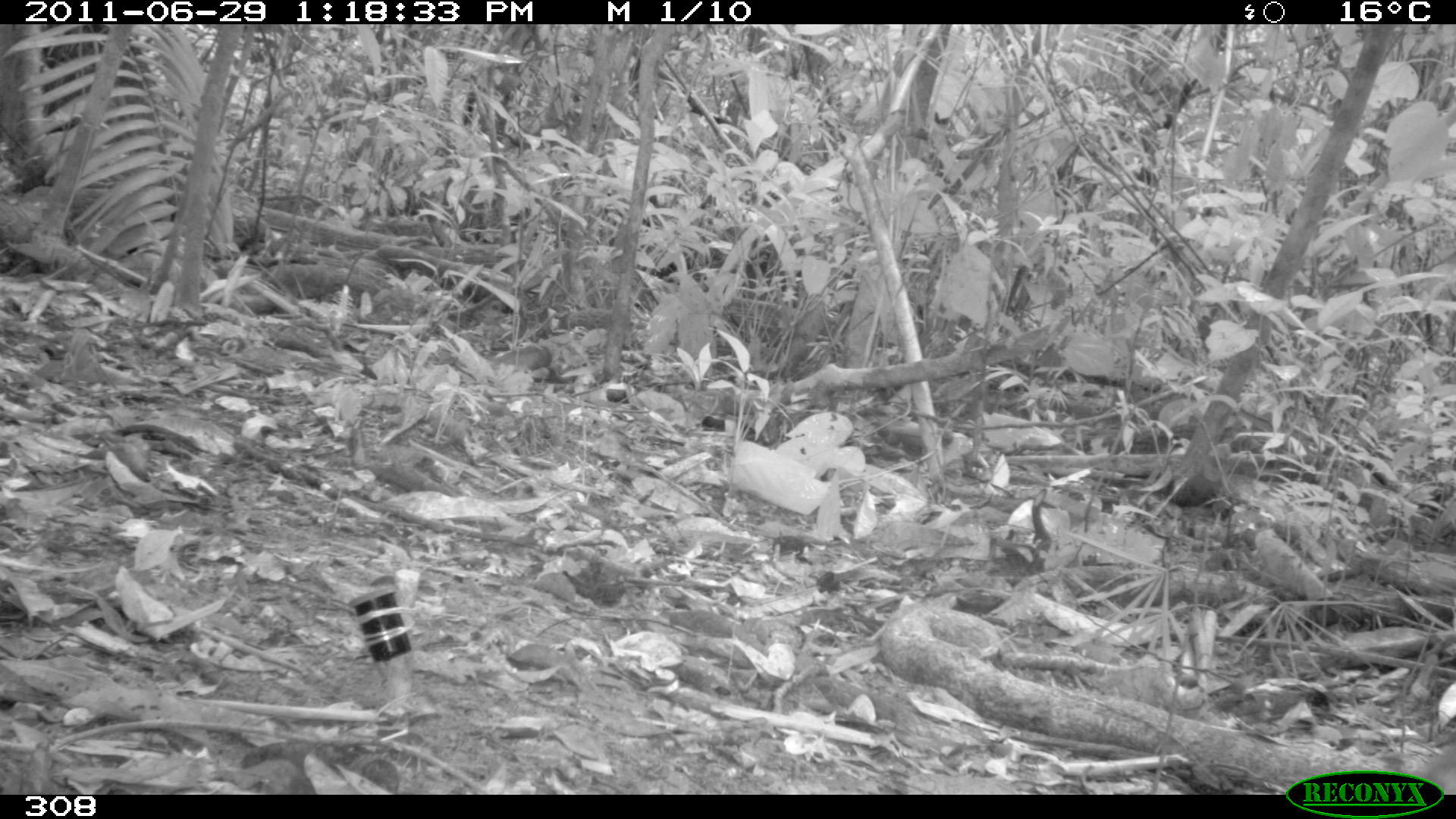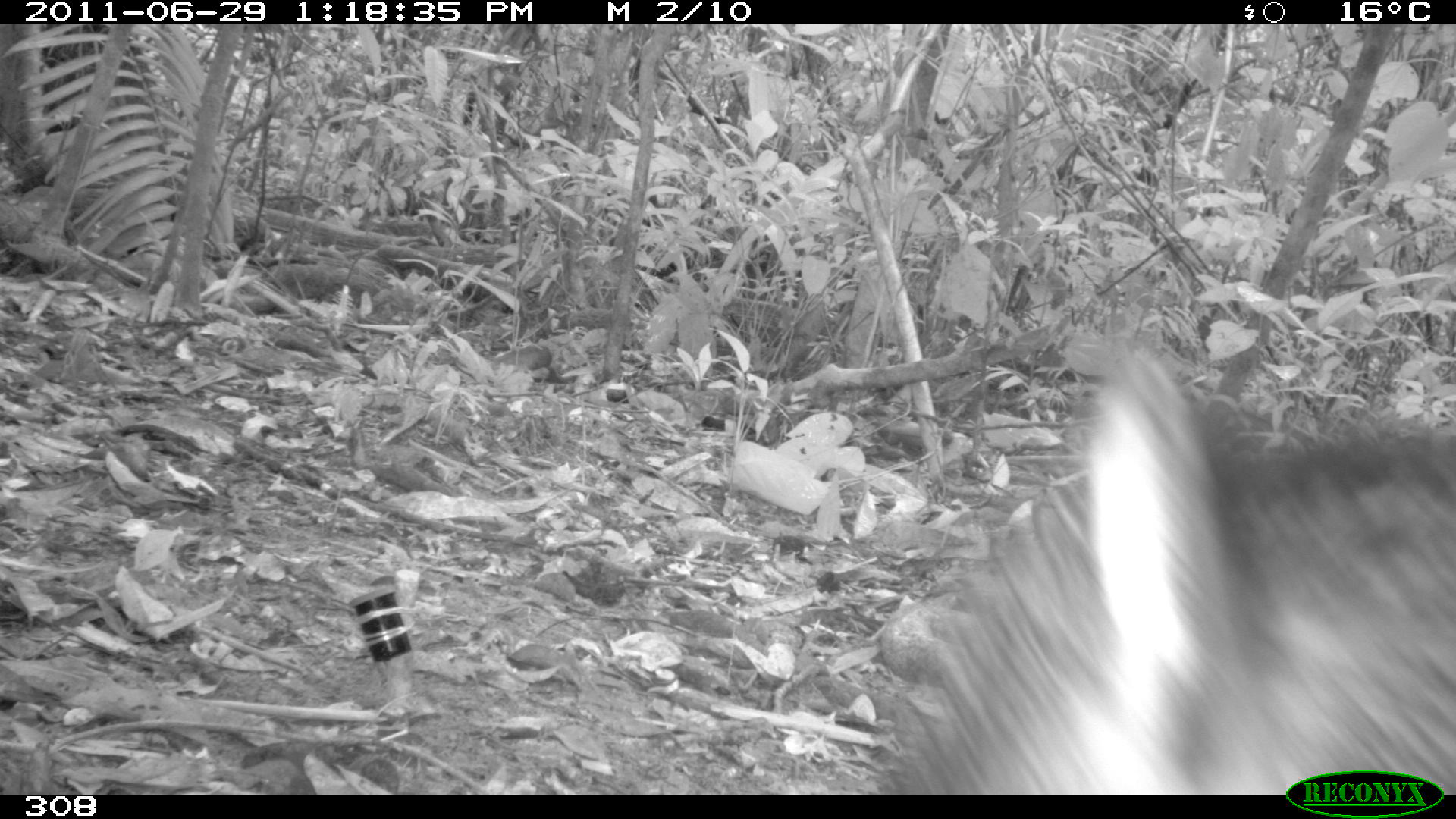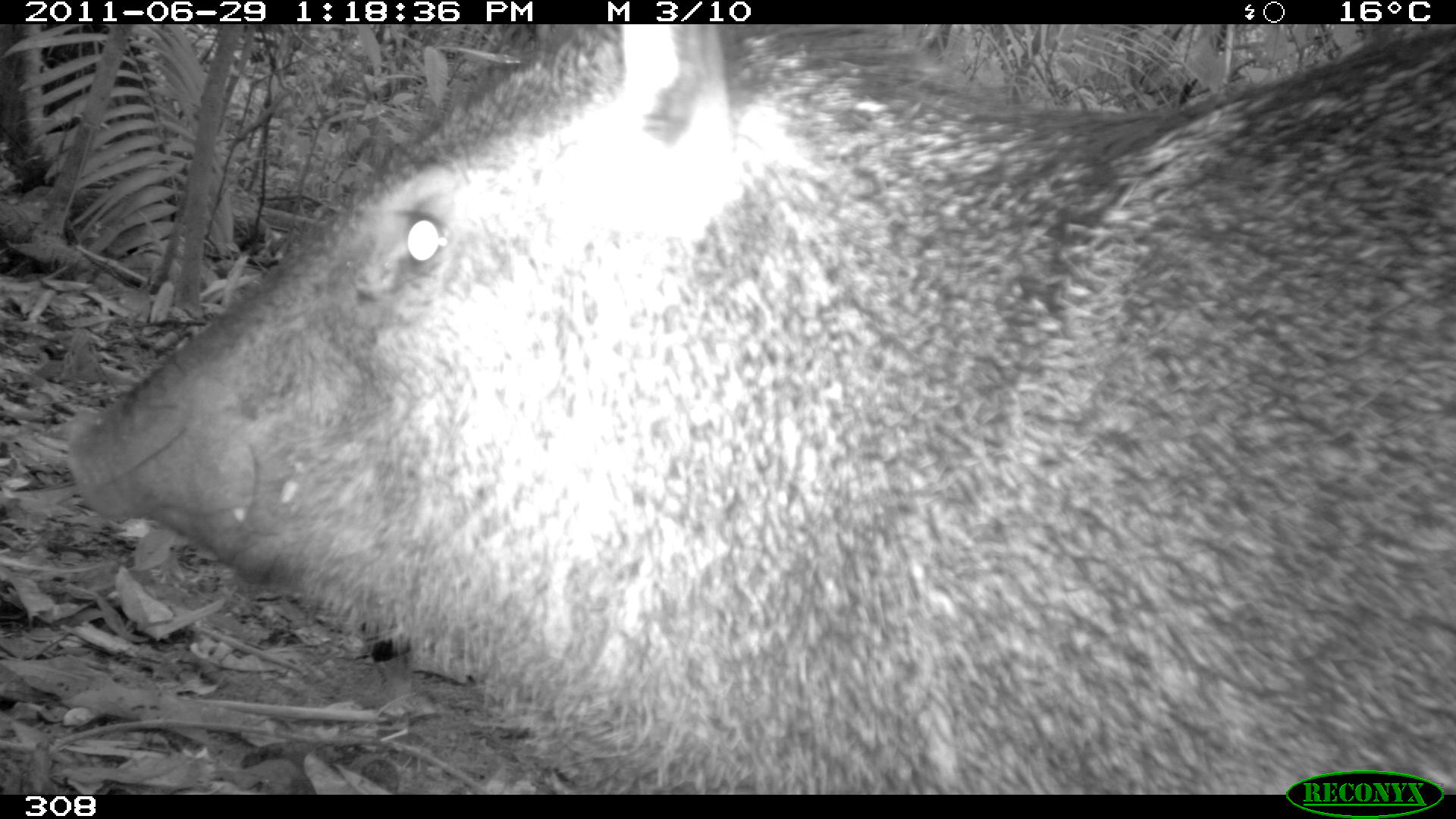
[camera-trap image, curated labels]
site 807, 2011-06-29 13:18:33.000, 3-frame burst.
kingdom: Animalia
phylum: Chordata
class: Mammalia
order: Artiodactyla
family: Tayassuidae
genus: Pecari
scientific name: Pecari tajacu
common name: collared peccary